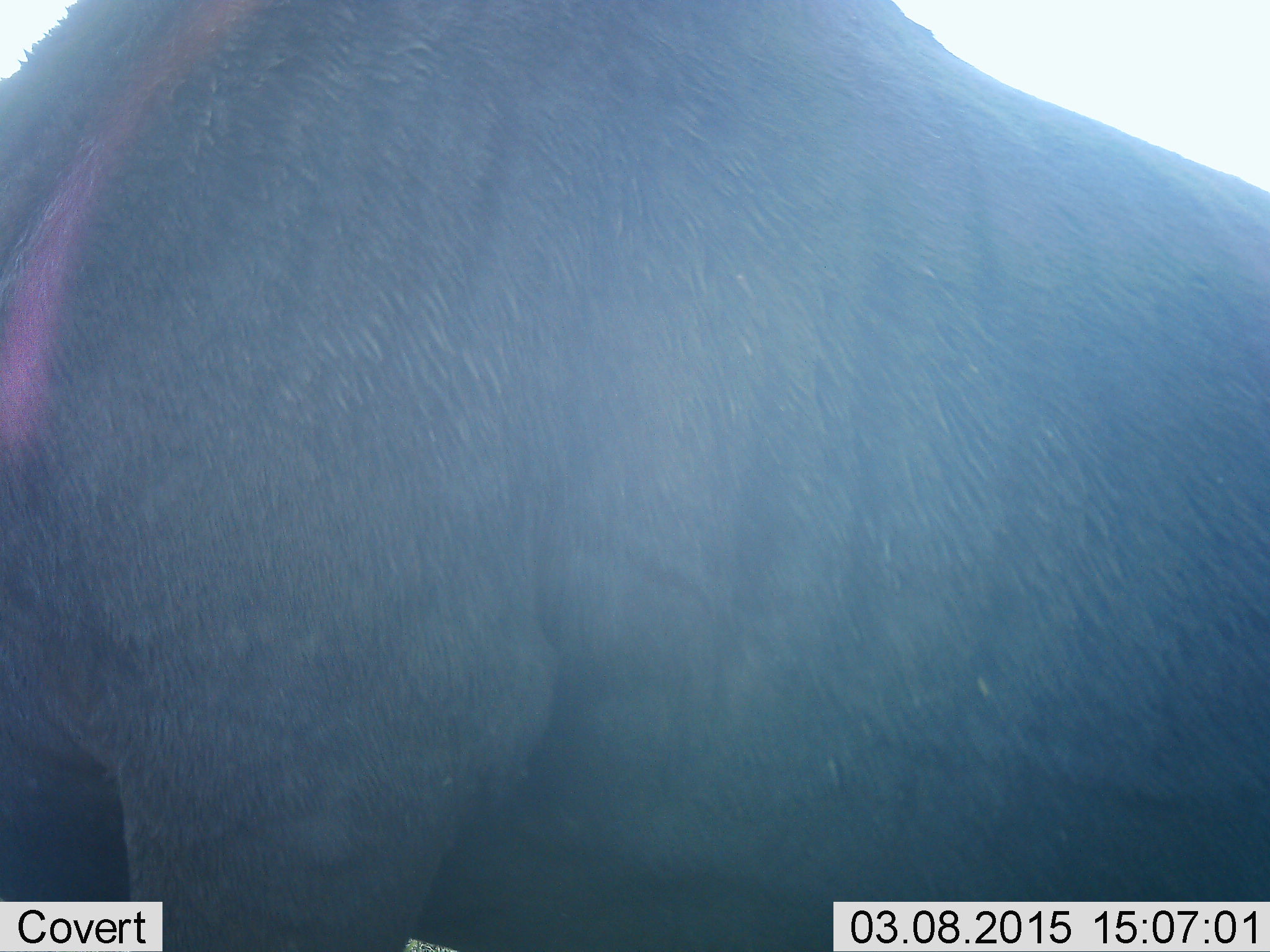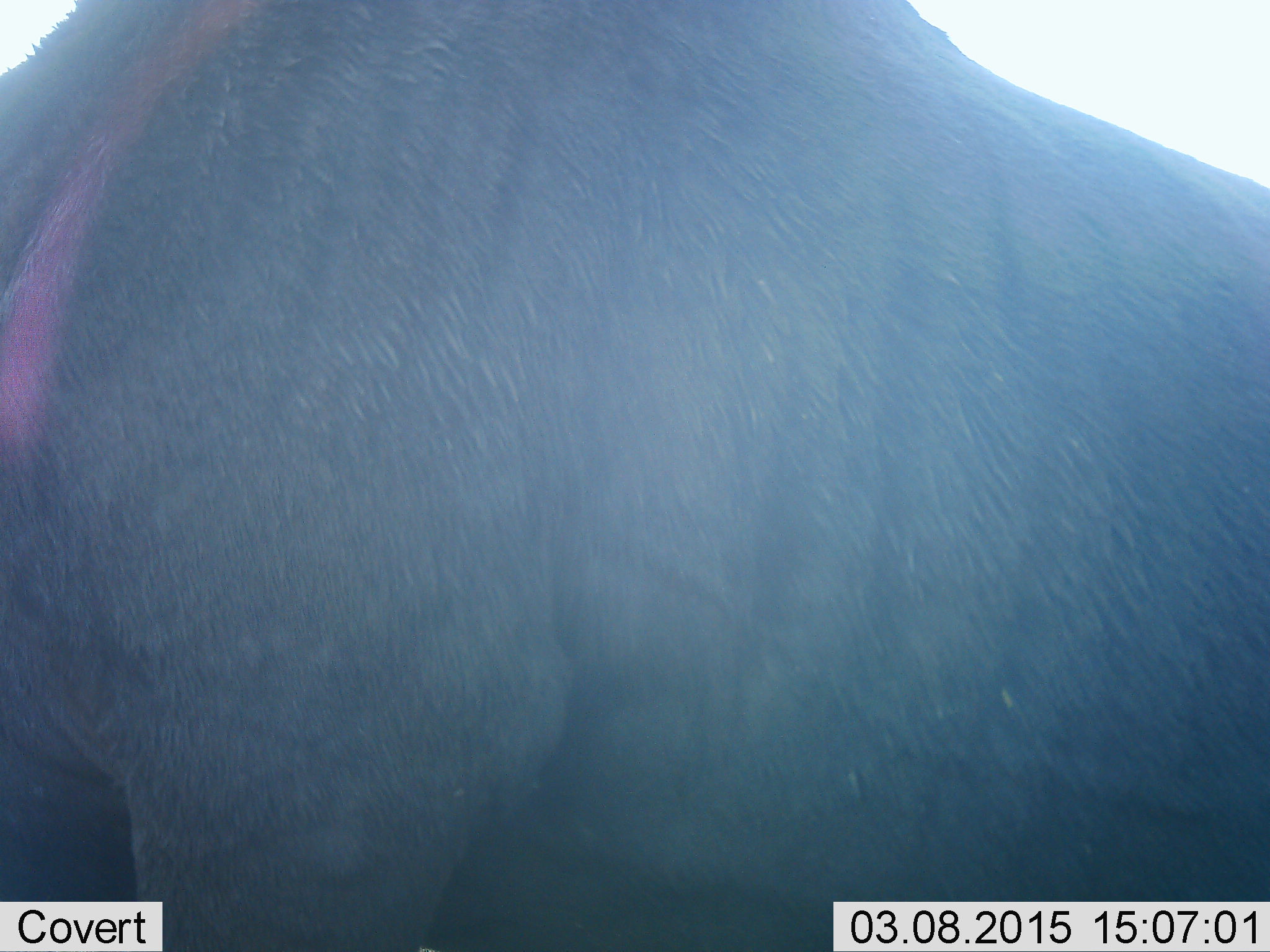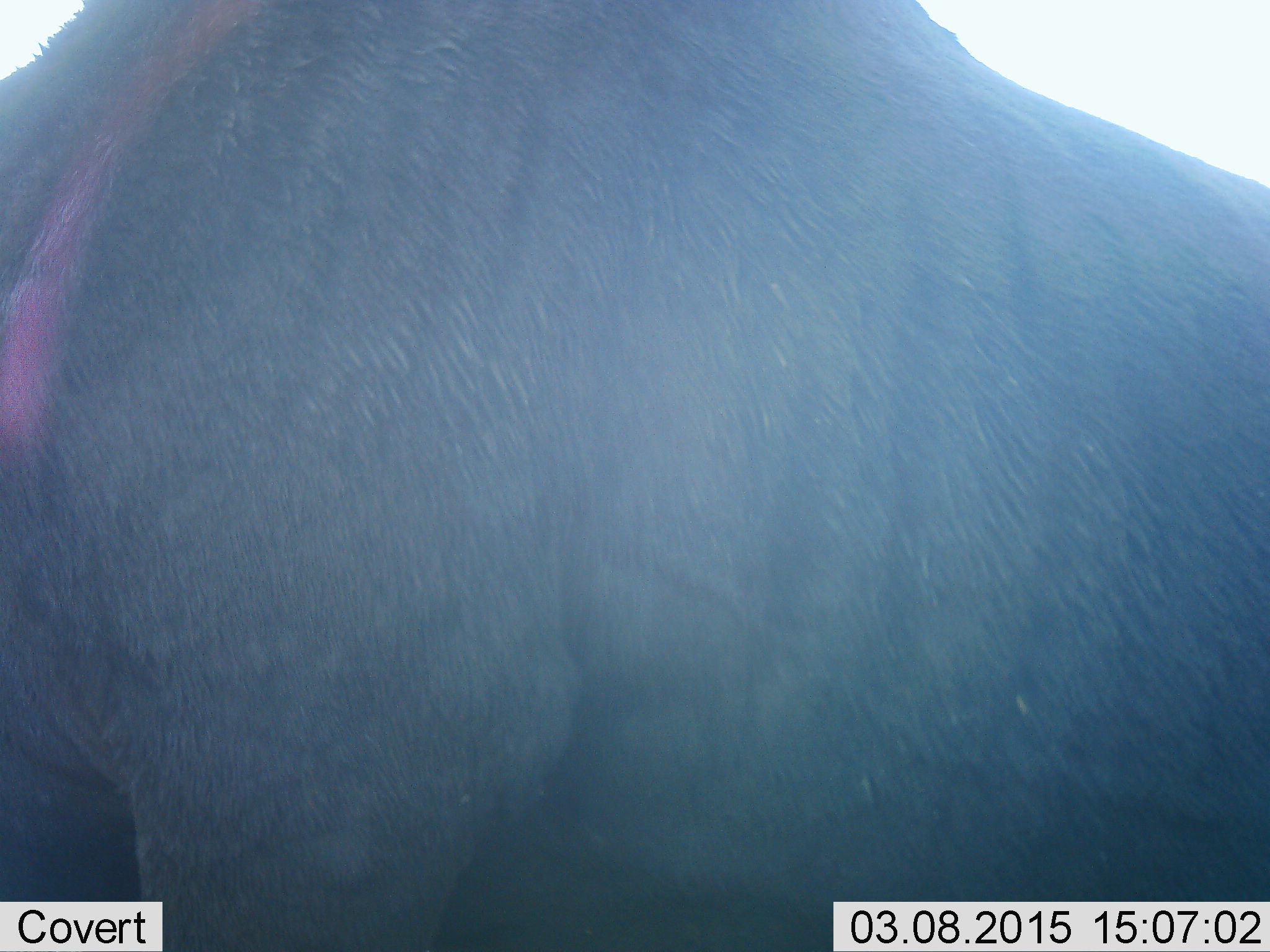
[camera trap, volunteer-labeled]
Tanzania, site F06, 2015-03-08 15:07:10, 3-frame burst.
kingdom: Animalia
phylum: Chordata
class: Mammalia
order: Artiodactyla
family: Bovidae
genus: Connochaetes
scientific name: Connochaetes taurinus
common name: blue wildebeest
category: wildebeest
Wildebeest (blue wildebeest) (Connochaetes taurinus), count 1. Behavior (volunteer vote fractions): standing 100%, resting 0%, moving 0%, interacting 0%. Young present (vote fraction): 0%. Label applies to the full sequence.